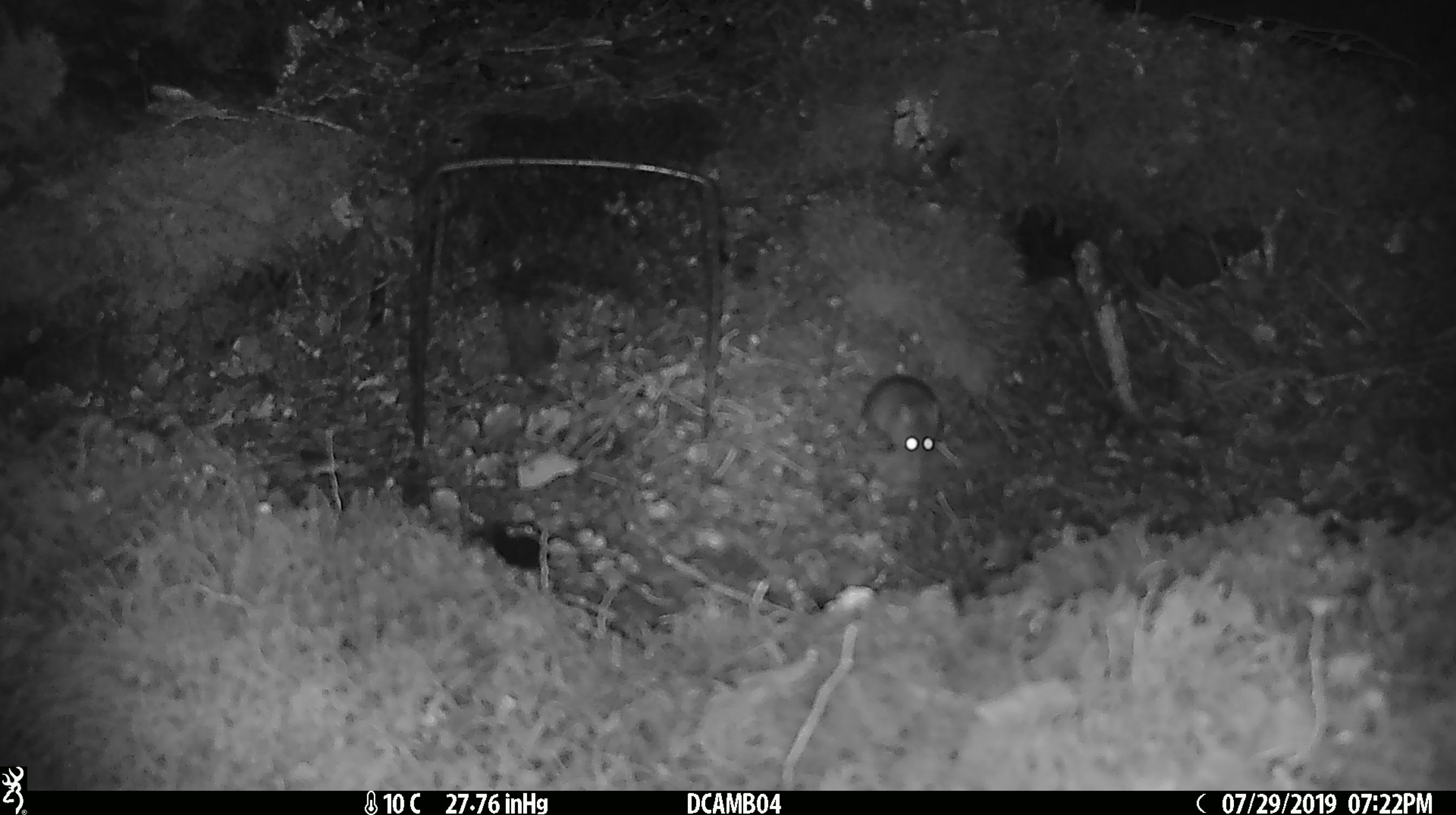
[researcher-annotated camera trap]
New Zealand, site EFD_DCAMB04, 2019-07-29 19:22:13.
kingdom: Animalia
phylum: Chordata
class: Mammalia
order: Rodentia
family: Muridae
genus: Mus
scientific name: Mus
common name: mouse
Mouse (Mus).